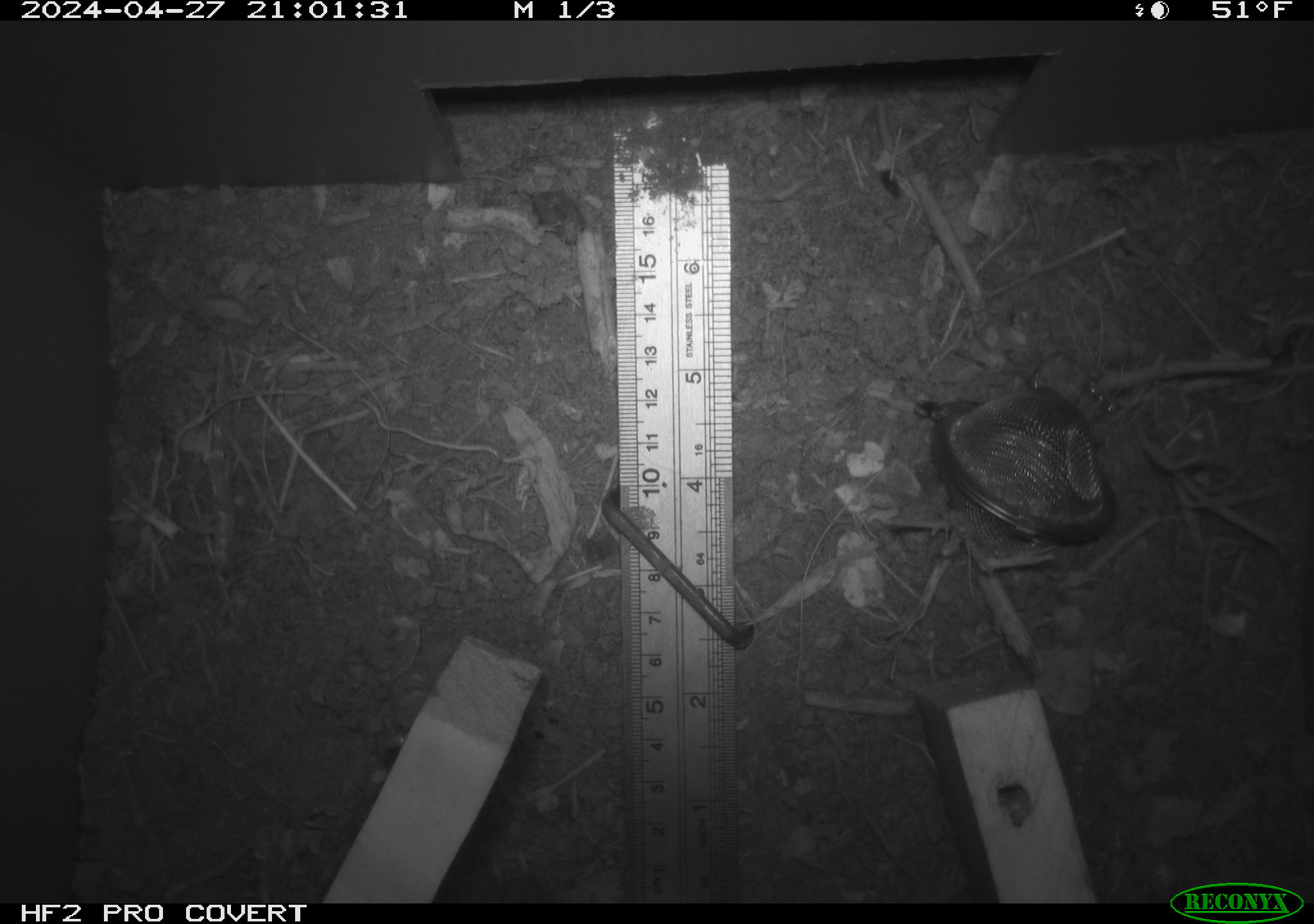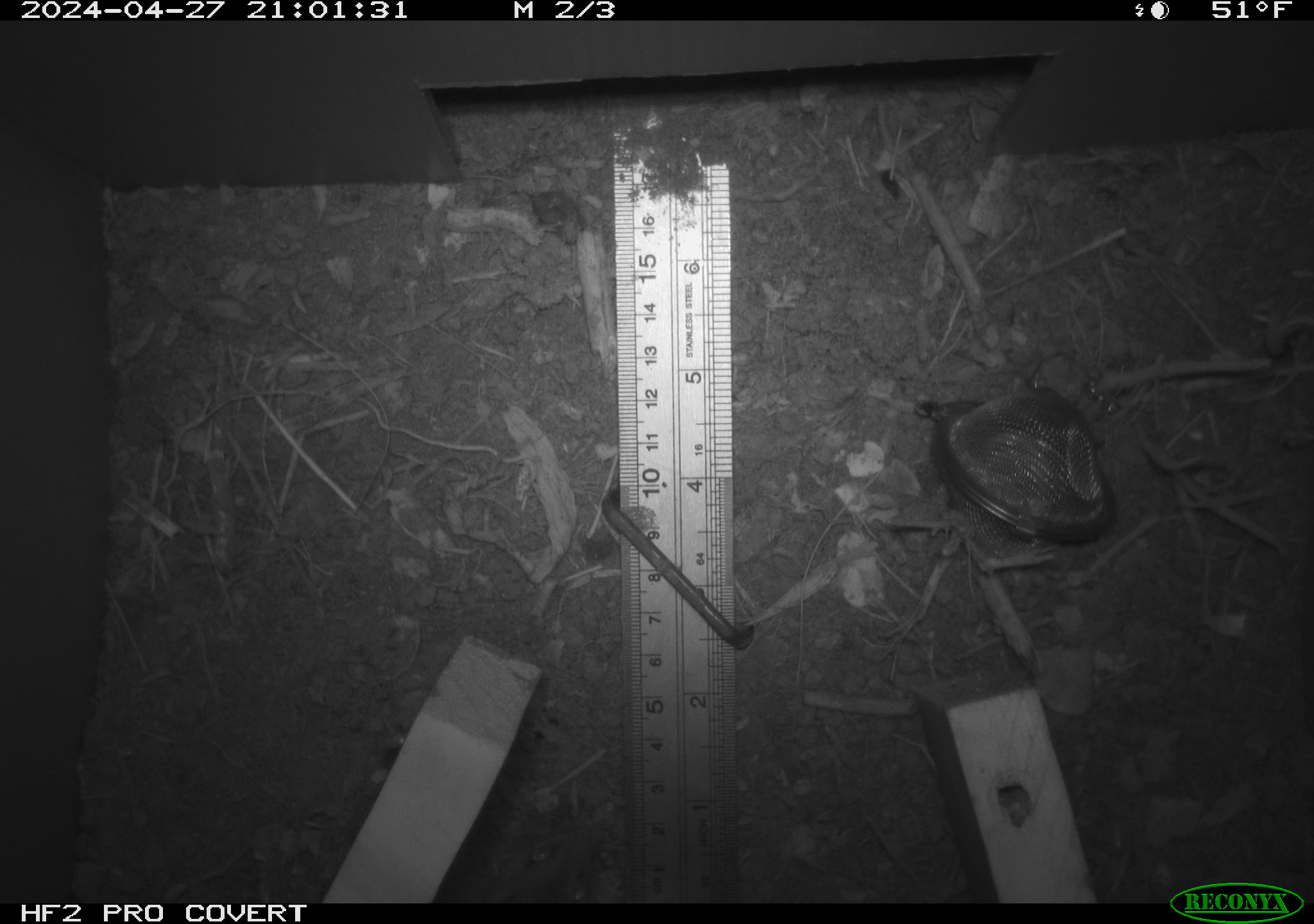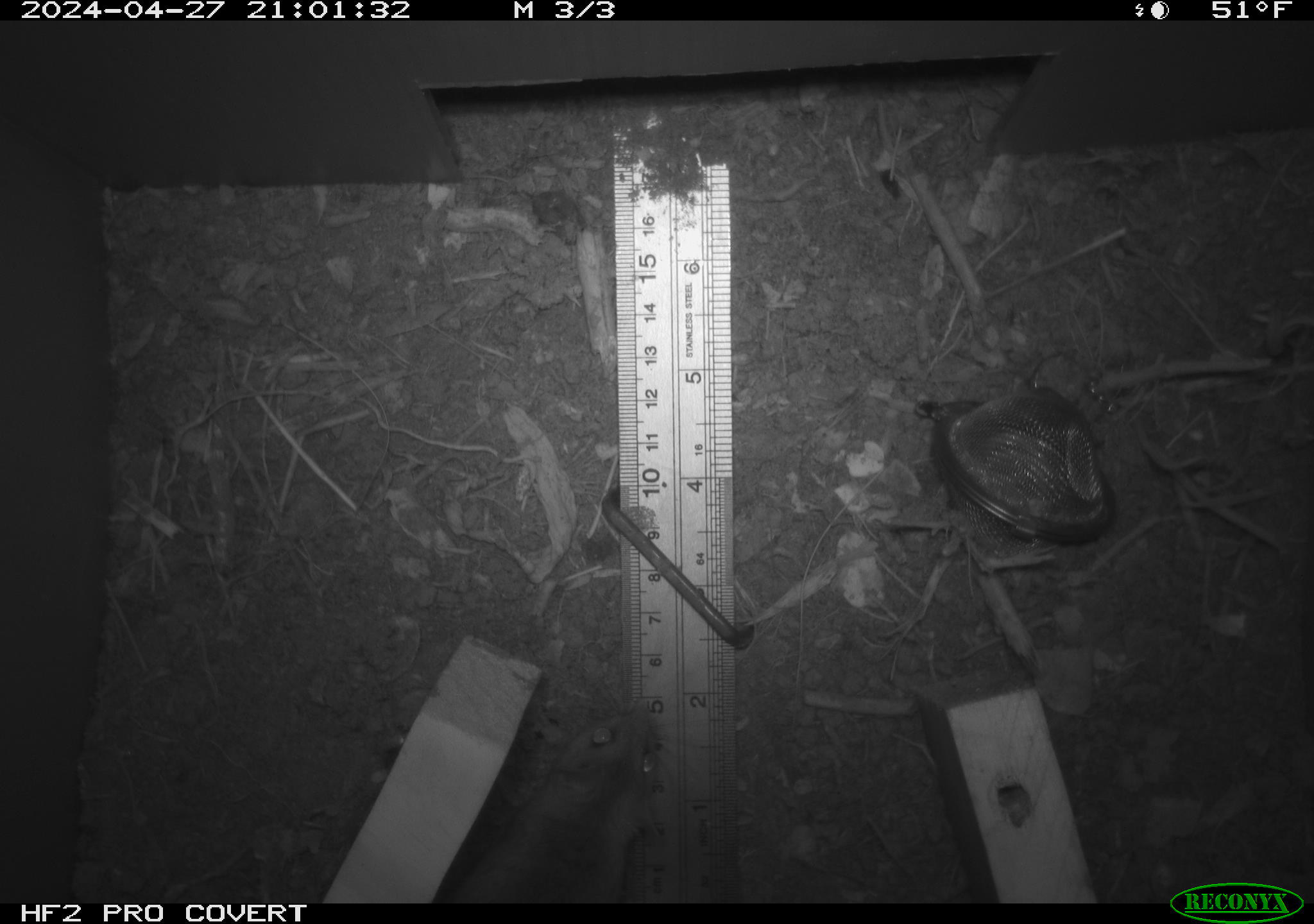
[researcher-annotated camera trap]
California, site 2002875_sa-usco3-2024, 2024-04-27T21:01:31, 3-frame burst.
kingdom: Animalia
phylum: Chordata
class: Mammalia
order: Rodentia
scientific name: Rodentia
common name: rodent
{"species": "rodent (Rodentia)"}